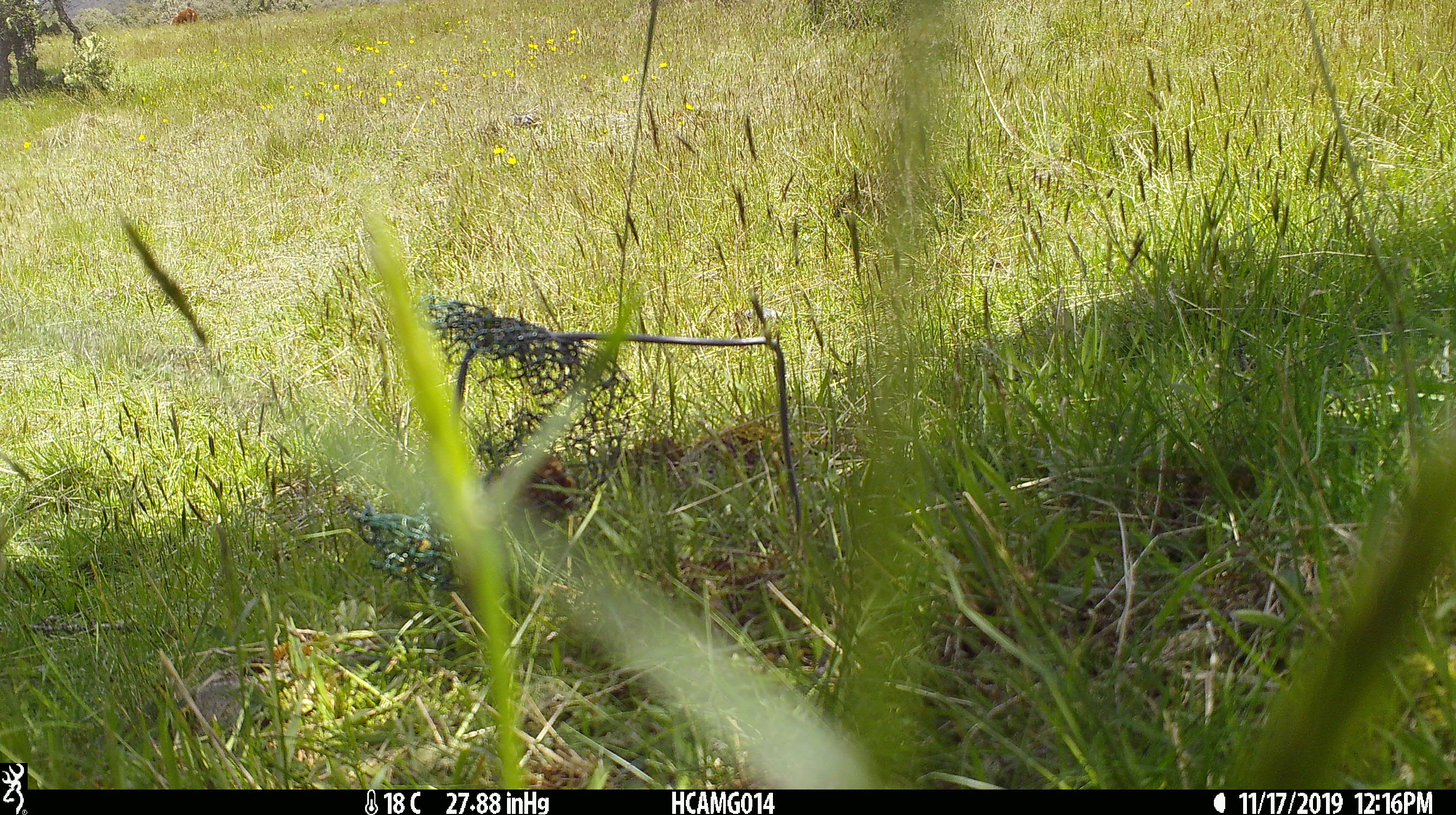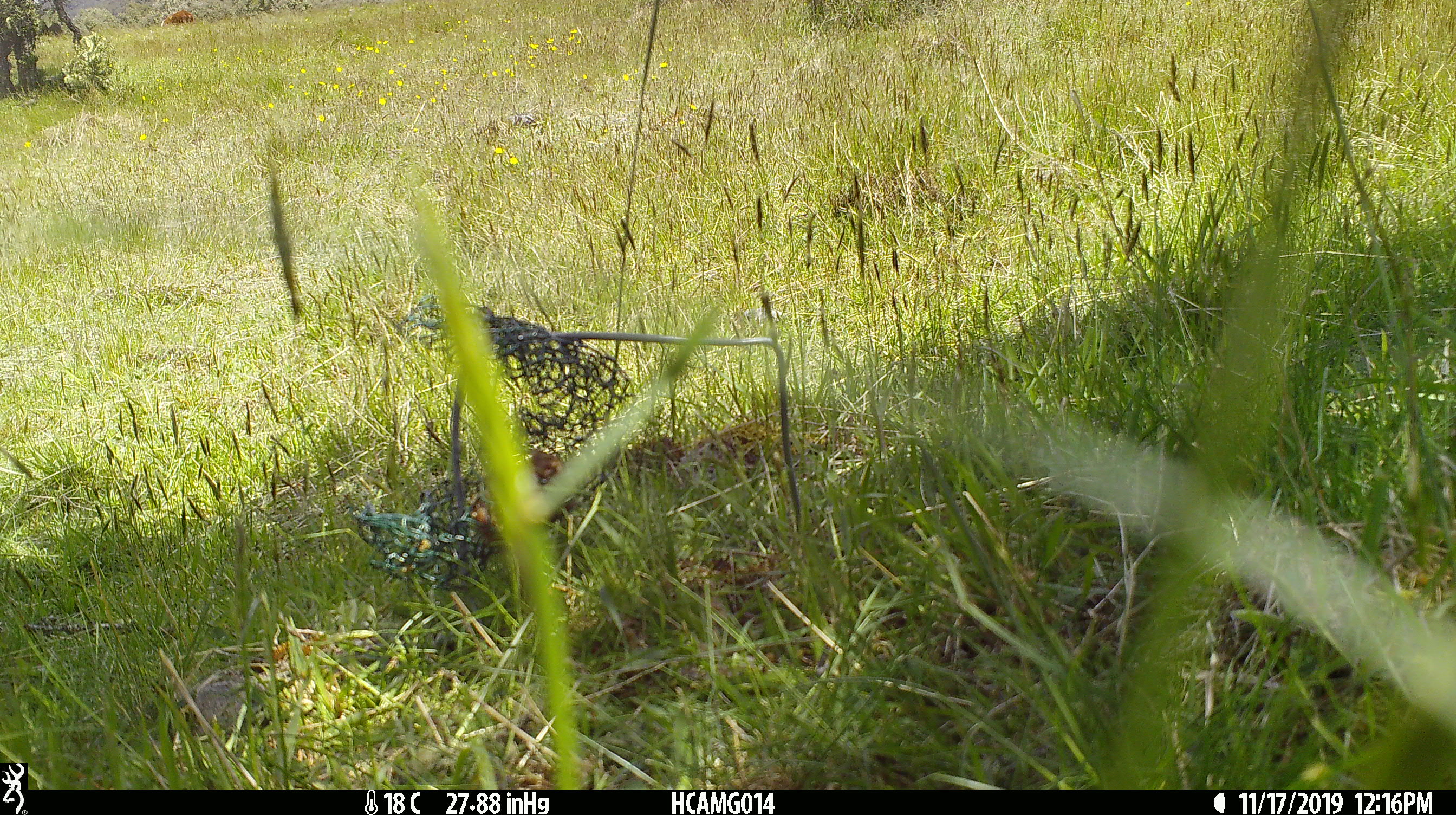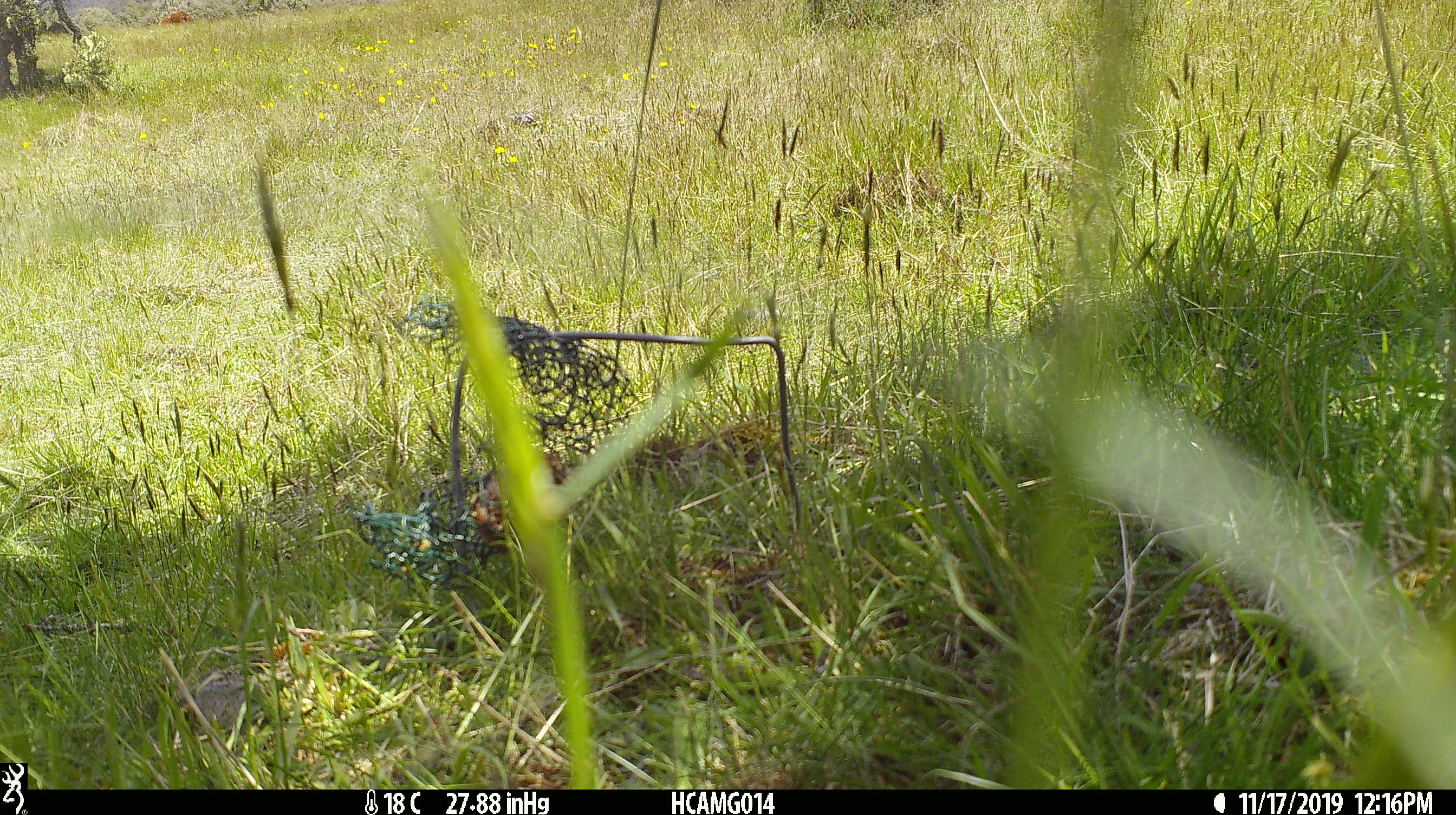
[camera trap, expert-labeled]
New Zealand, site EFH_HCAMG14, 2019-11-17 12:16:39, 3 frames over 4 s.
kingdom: Animalia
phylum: Chordata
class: Mammalia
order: Artiodactyla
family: Bovidae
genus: Bos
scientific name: Bos taurus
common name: domestic cow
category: cow